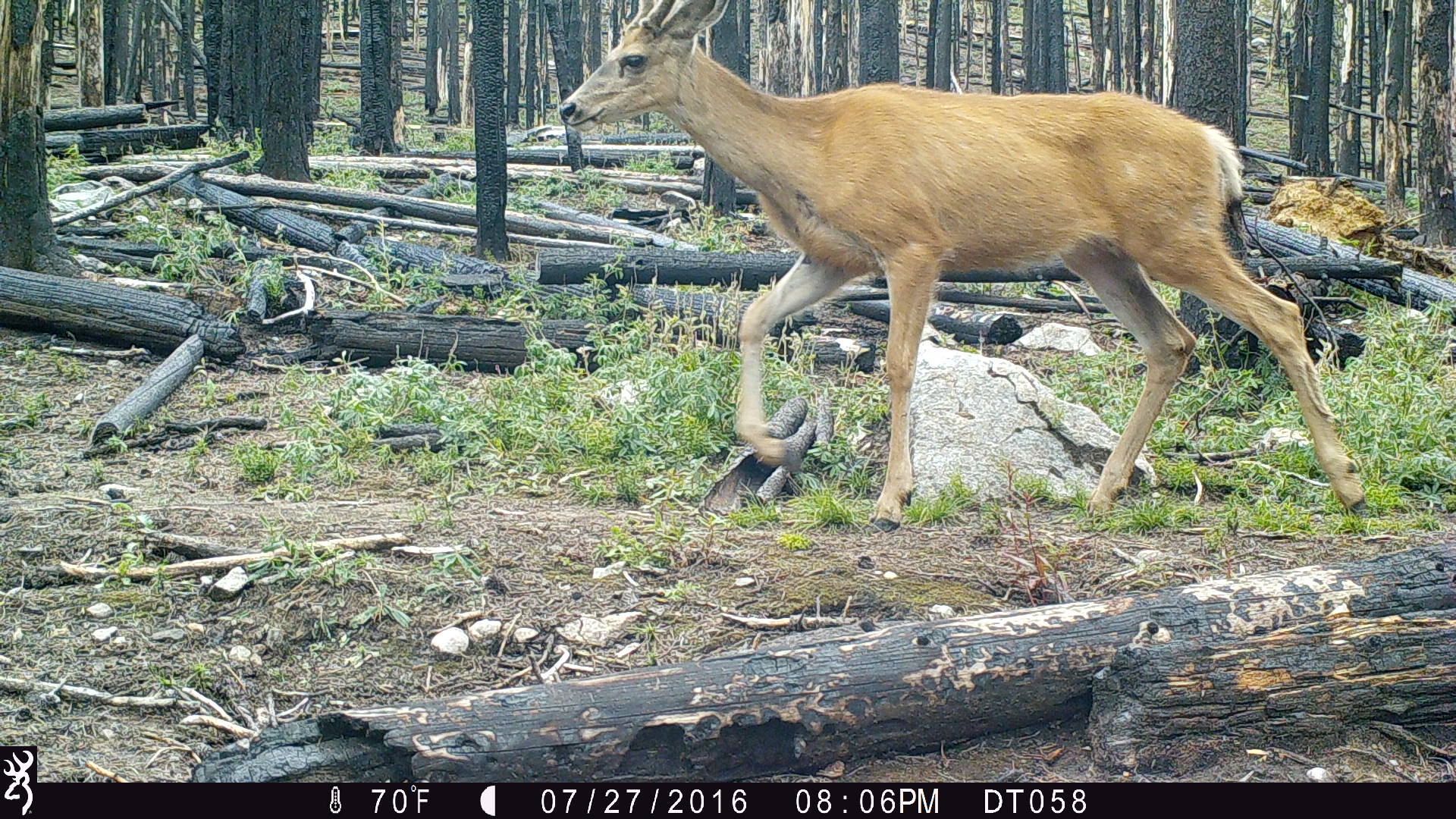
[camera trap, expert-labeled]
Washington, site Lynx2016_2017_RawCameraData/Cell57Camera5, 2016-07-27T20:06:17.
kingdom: Animalia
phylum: Chordata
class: Mammalia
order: Artiodactyla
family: Cervidae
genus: Odocoileus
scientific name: Odocoileus hemionus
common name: mule deer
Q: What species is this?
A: Odocoileus hemionus (mule deer).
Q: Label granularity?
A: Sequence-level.